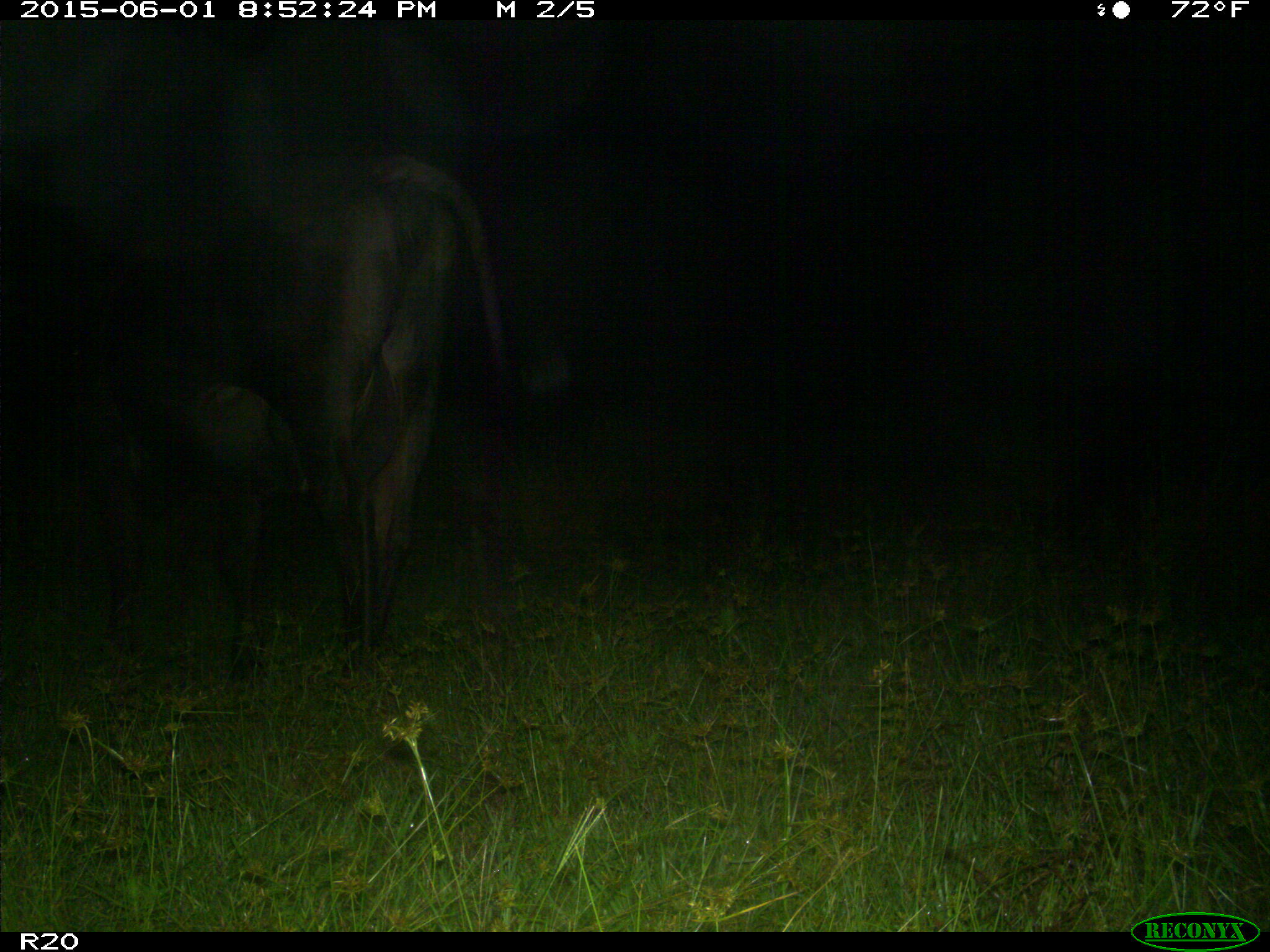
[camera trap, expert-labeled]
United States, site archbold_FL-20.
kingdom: Animalia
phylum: Chordata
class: Mammalia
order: Artiodactyla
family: Bovidae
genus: Bos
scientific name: Bos taurus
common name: domestic cow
Bos taurus (domestic cow).